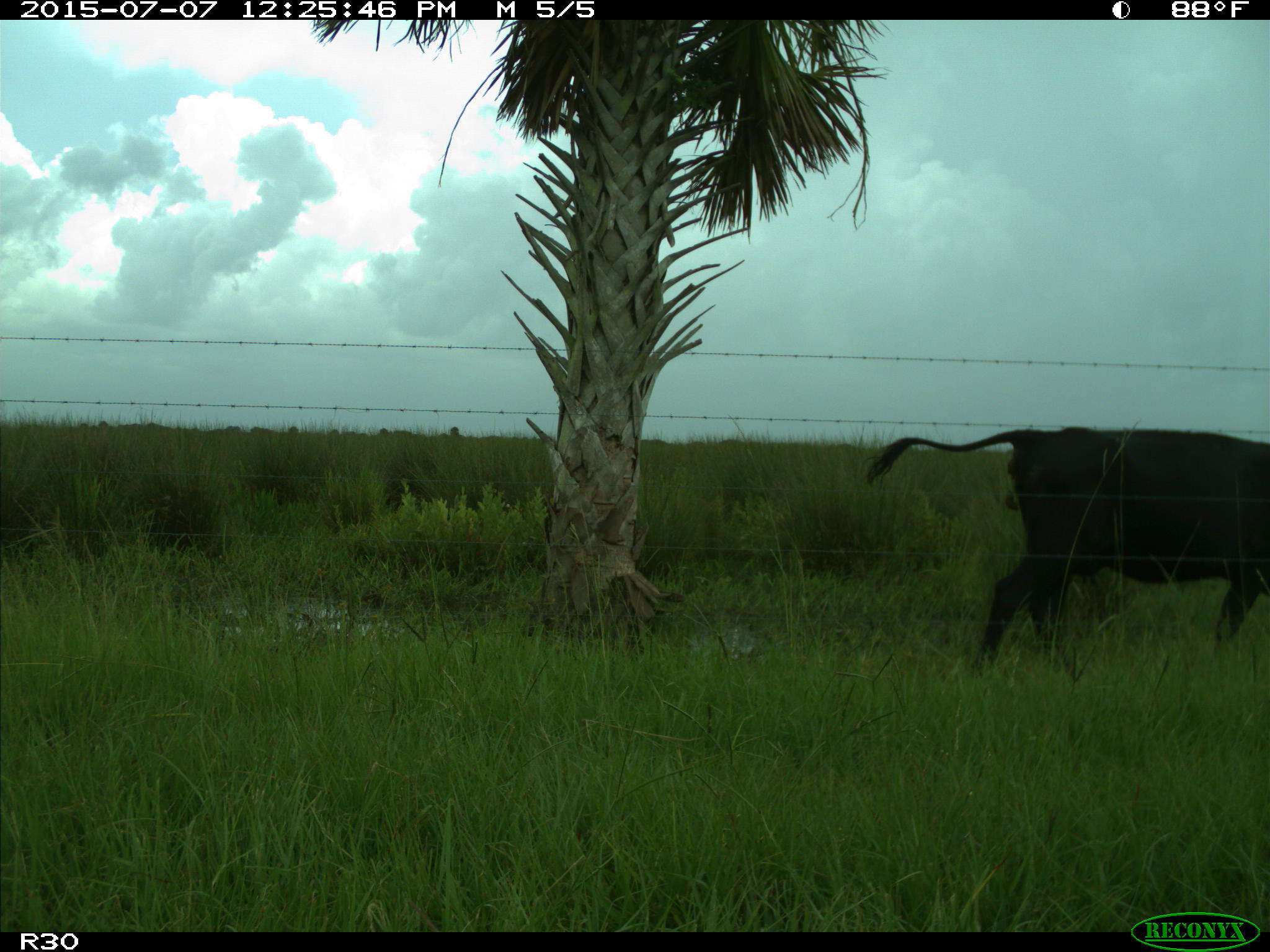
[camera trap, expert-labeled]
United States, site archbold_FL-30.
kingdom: Animalia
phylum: Chordata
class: Mammalia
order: Artiodactyla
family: Bovidae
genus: Bos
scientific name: Bos taurus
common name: domestic cow